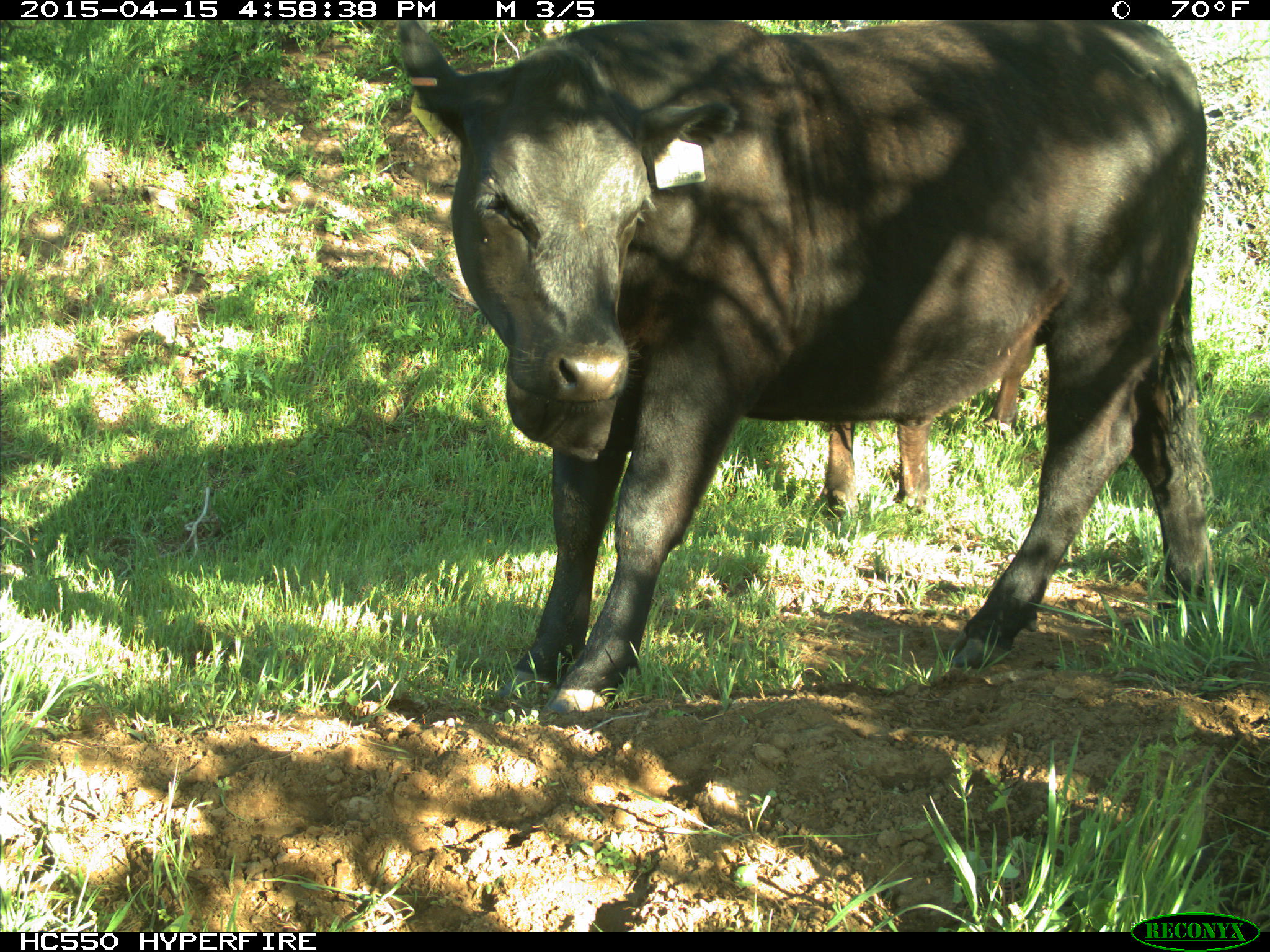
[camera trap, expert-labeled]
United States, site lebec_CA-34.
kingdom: Animalia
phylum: Chordata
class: Mammalia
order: Artiodactyla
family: Bovidae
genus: Bos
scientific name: Bos taurus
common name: domestic cow